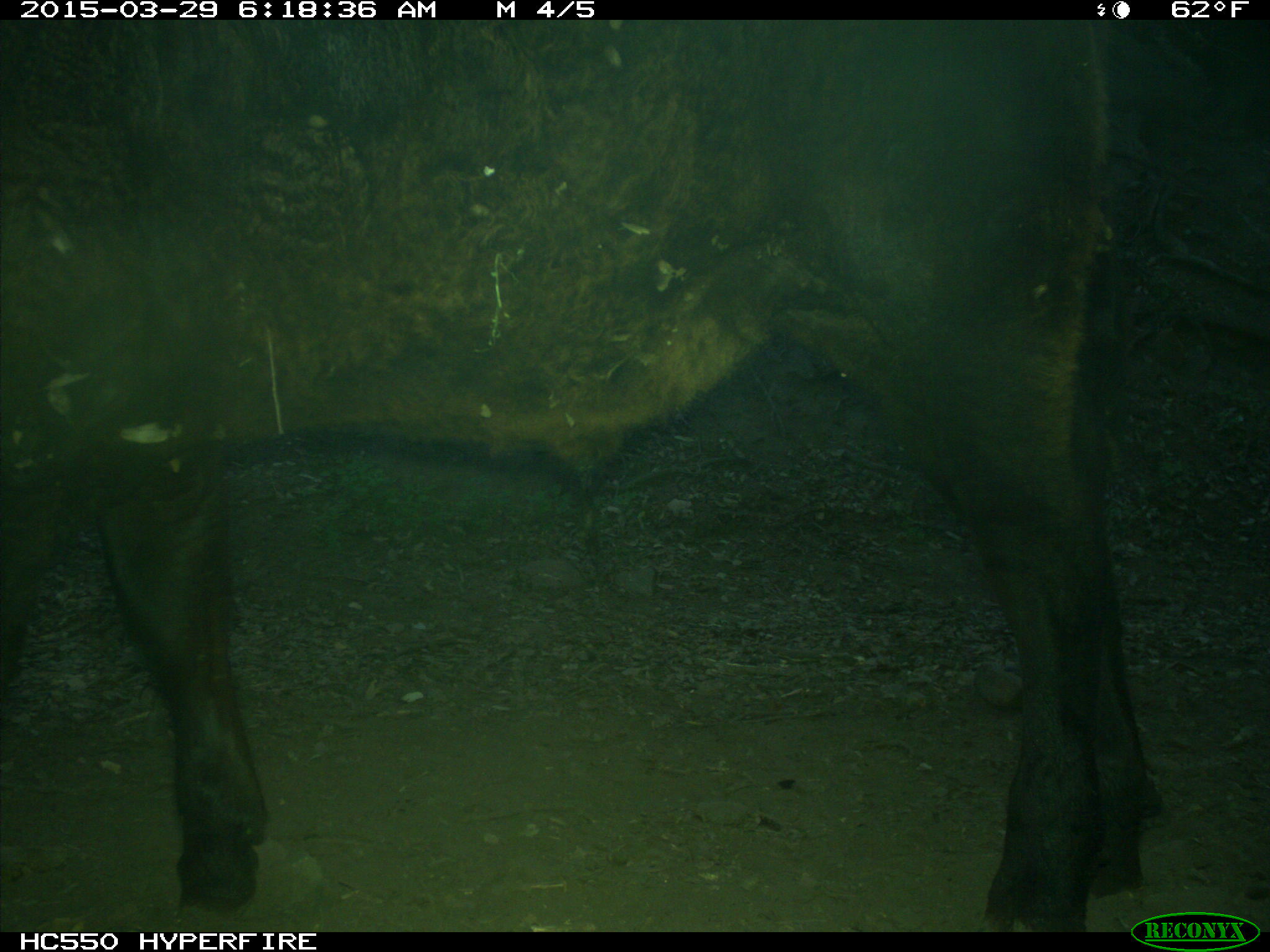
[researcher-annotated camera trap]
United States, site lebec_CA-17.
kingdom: Animalia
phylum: Chordata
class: Mammalia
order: Artiodactyla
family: Bovidae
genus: Bos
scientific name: Bos taurus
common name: domestic cow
Bos taurus (domestic cow).